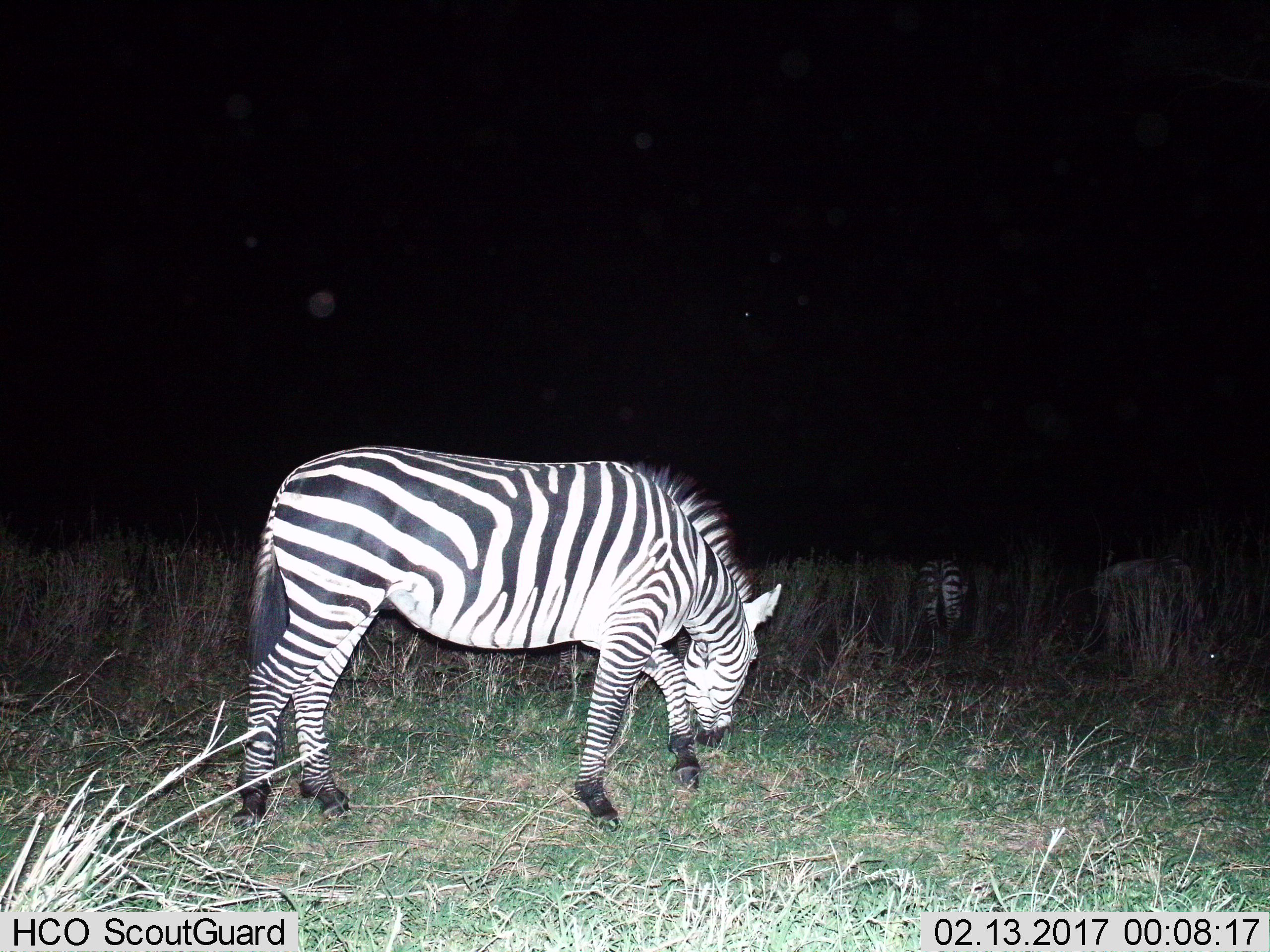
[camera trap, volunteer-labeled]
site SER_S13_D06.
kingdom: Animalia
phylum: Chordata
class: Mammalia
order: Perissodactyla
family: Equidae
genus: Equus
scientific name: Equus quagga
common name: plains zebra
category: zebraplains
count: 3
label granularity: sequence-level